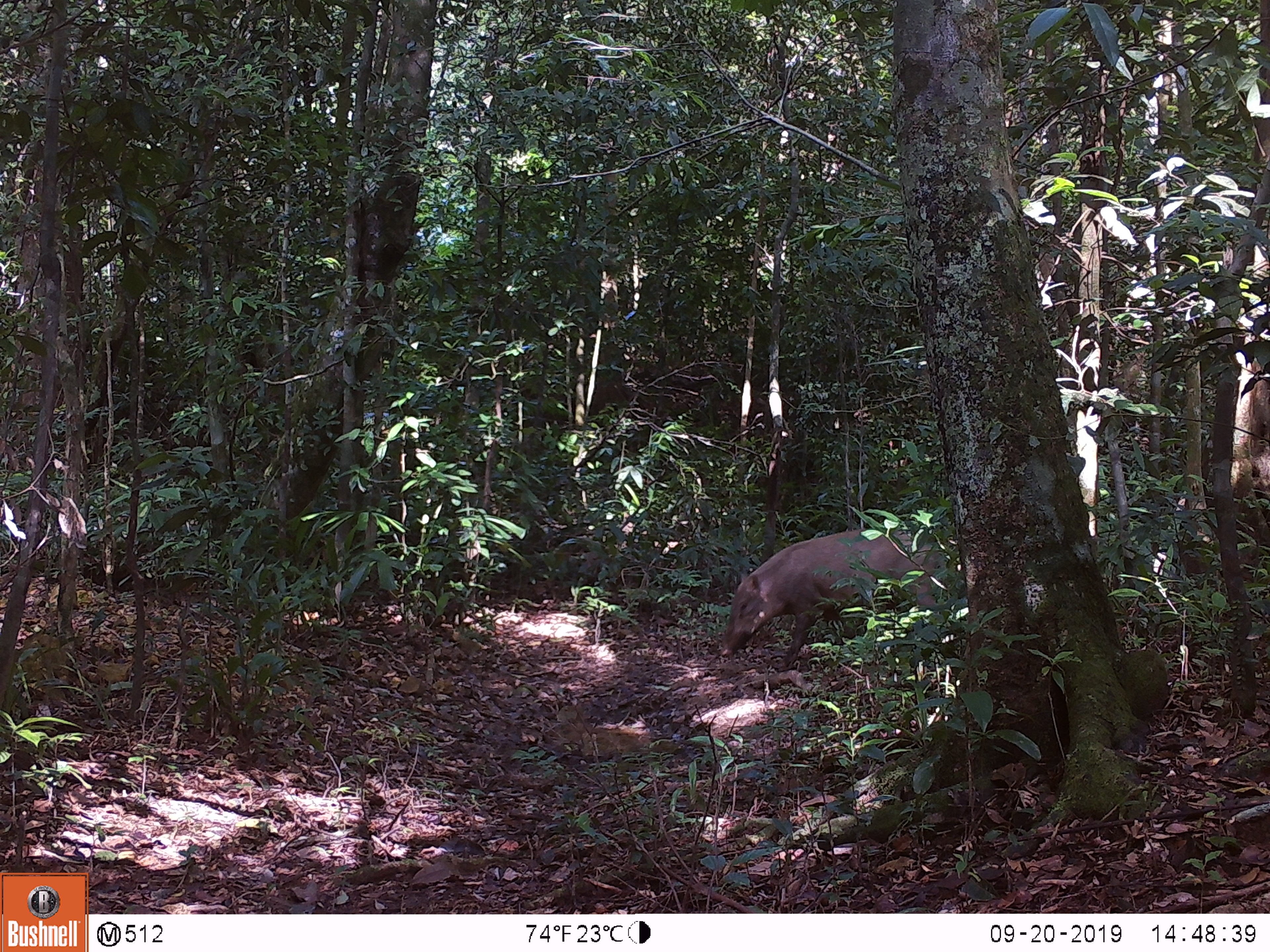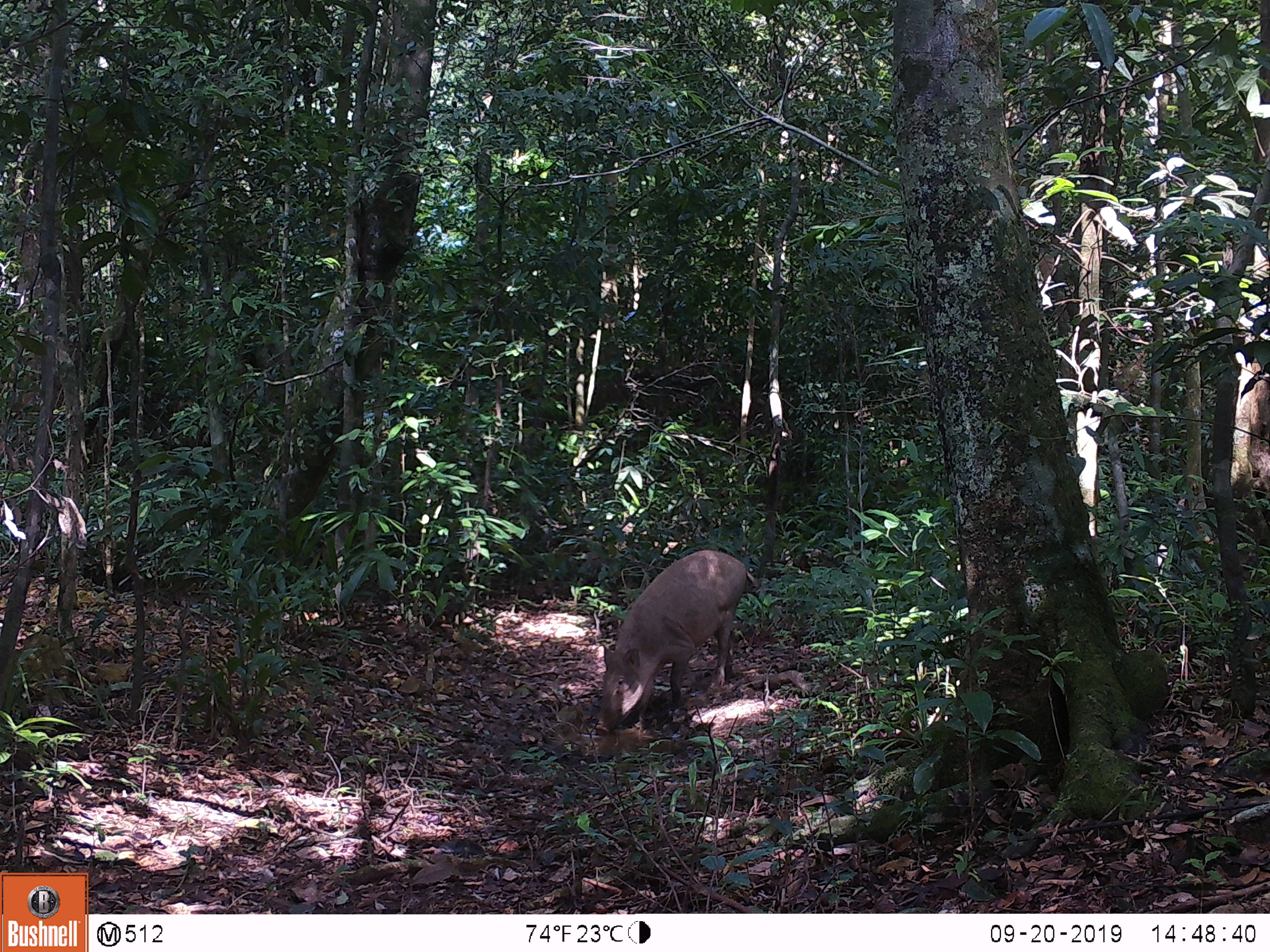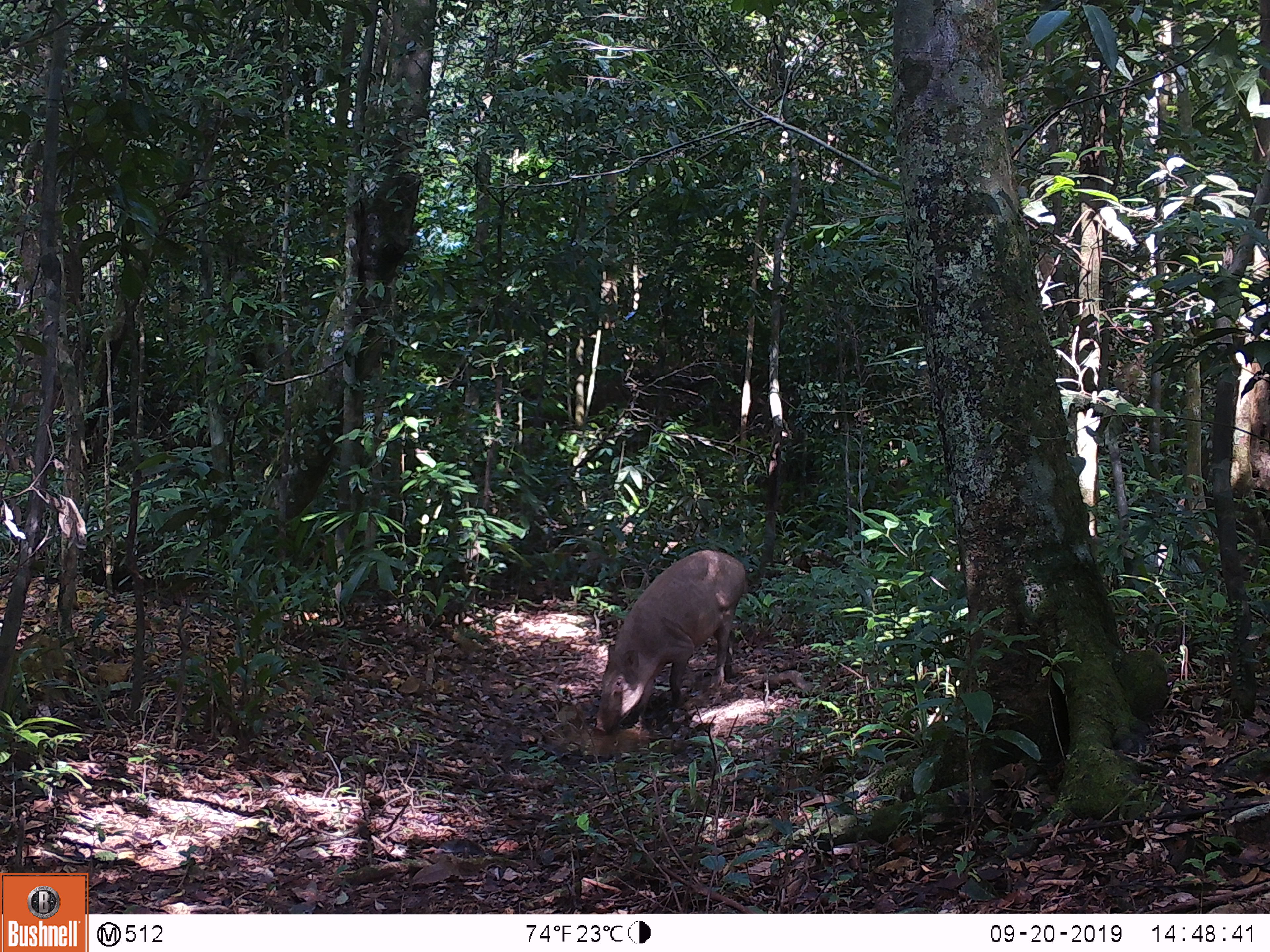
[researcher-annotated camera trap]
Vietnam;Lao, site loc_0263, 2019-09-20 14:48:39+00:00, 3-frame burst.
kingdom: Animalia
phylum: Chordata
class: Mammalia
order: Artiodactyla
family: Suidae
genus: Sus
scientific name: Sus scrofa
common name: eurasian wild pig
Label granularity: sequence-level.